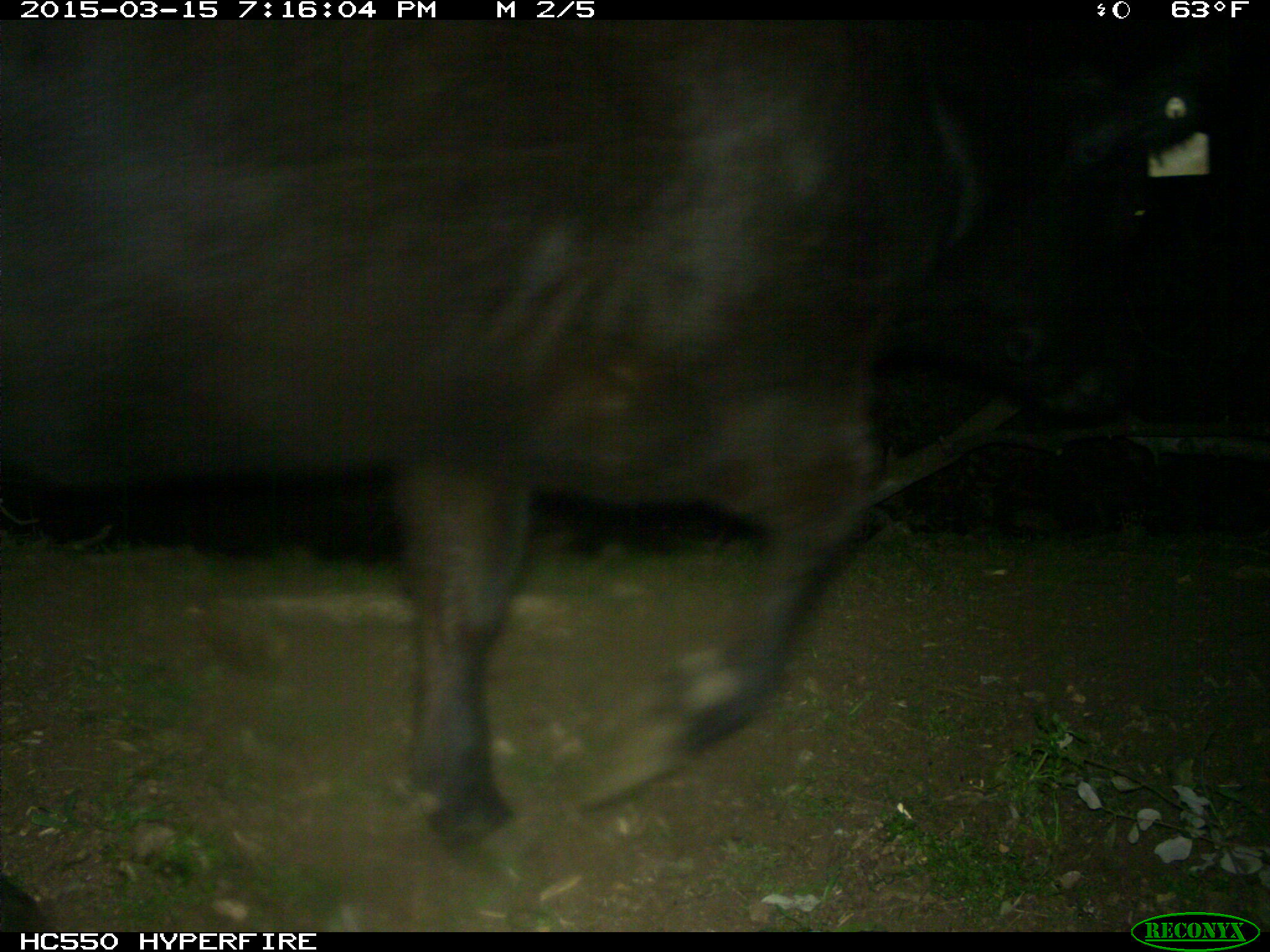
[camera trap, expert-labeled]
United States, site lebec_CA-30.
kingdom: Animalia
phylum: Chordata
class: Mammalia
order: Artiodactyla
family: Bovidae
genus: Bos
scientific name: Bos taurus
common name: domestic cow